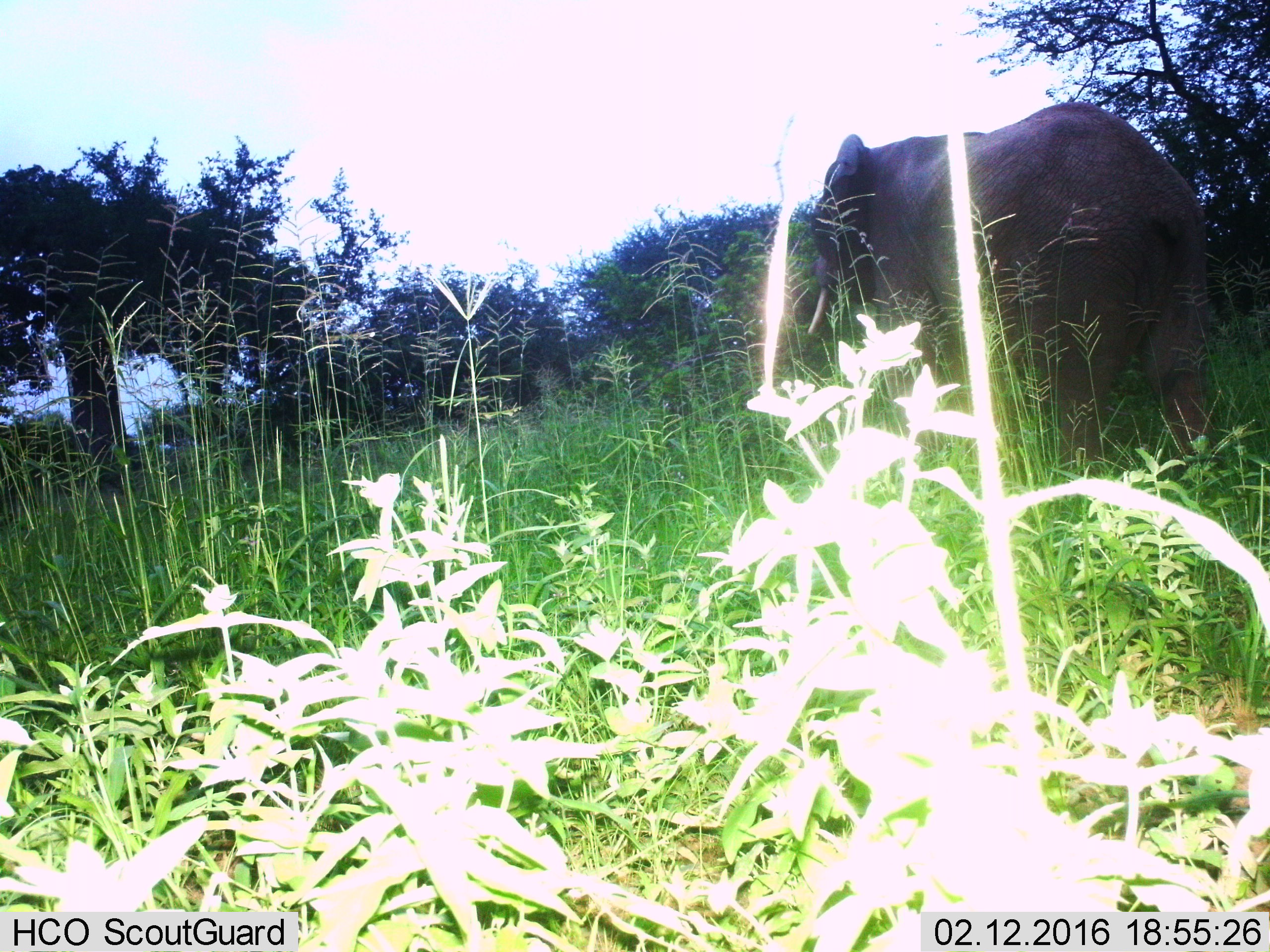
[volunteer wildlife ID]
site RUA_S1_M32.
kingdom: Animalia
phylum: Chordata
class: Mammalia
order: Proboscidea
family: Elephantidae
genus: Loxodonta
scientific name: Loxodonta africana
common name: african bush elephant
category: elephant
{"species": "elephant (african bush elephant) (Loxodonta africana)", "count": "1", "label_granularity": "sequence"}